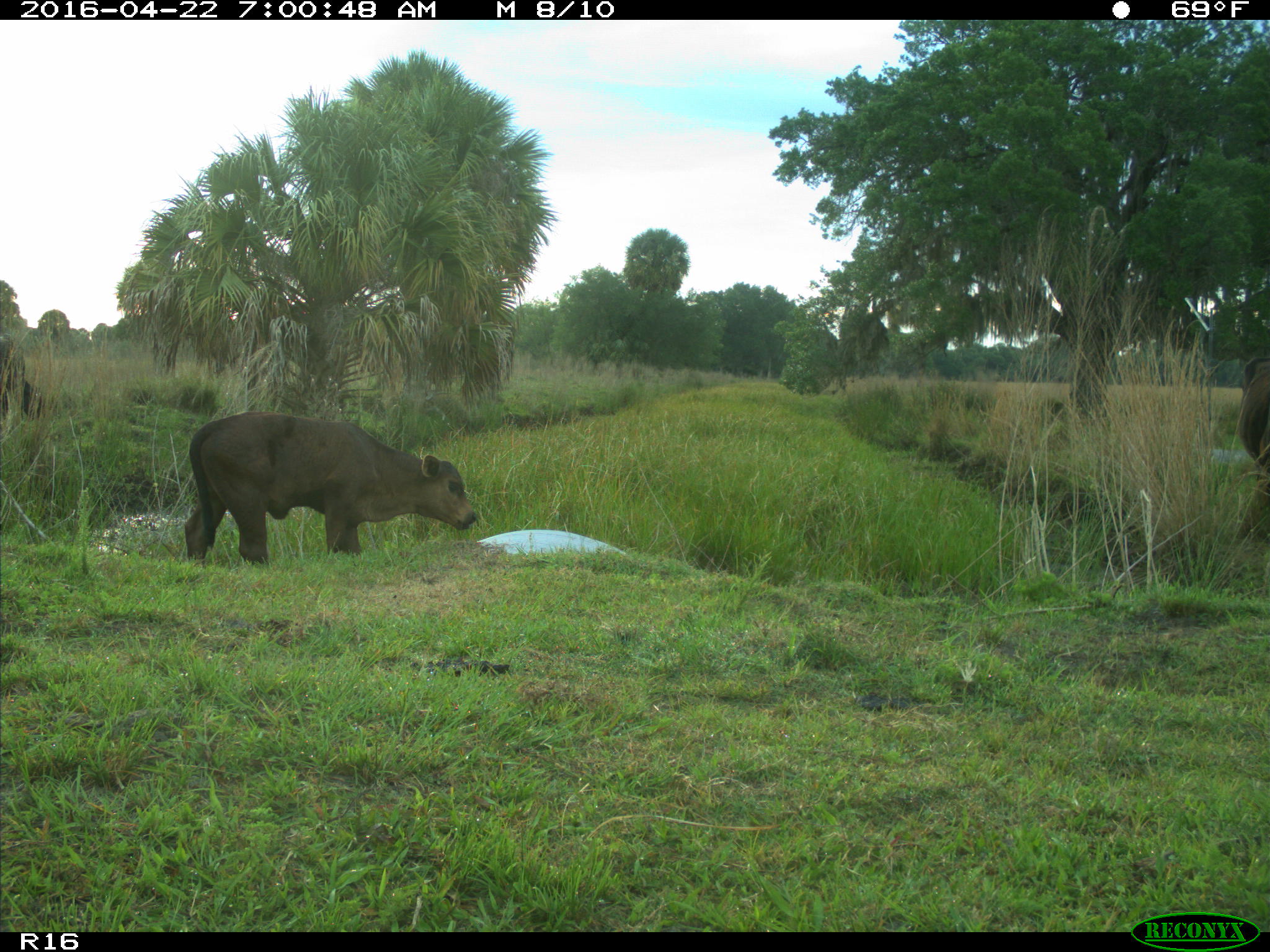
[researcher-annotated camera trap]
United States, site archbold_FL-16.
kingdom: Animalia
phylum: Chordata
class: Mammalia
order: Artiodactyla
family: Bovidae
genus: Bos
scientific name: Bos taurus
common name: domestic cow